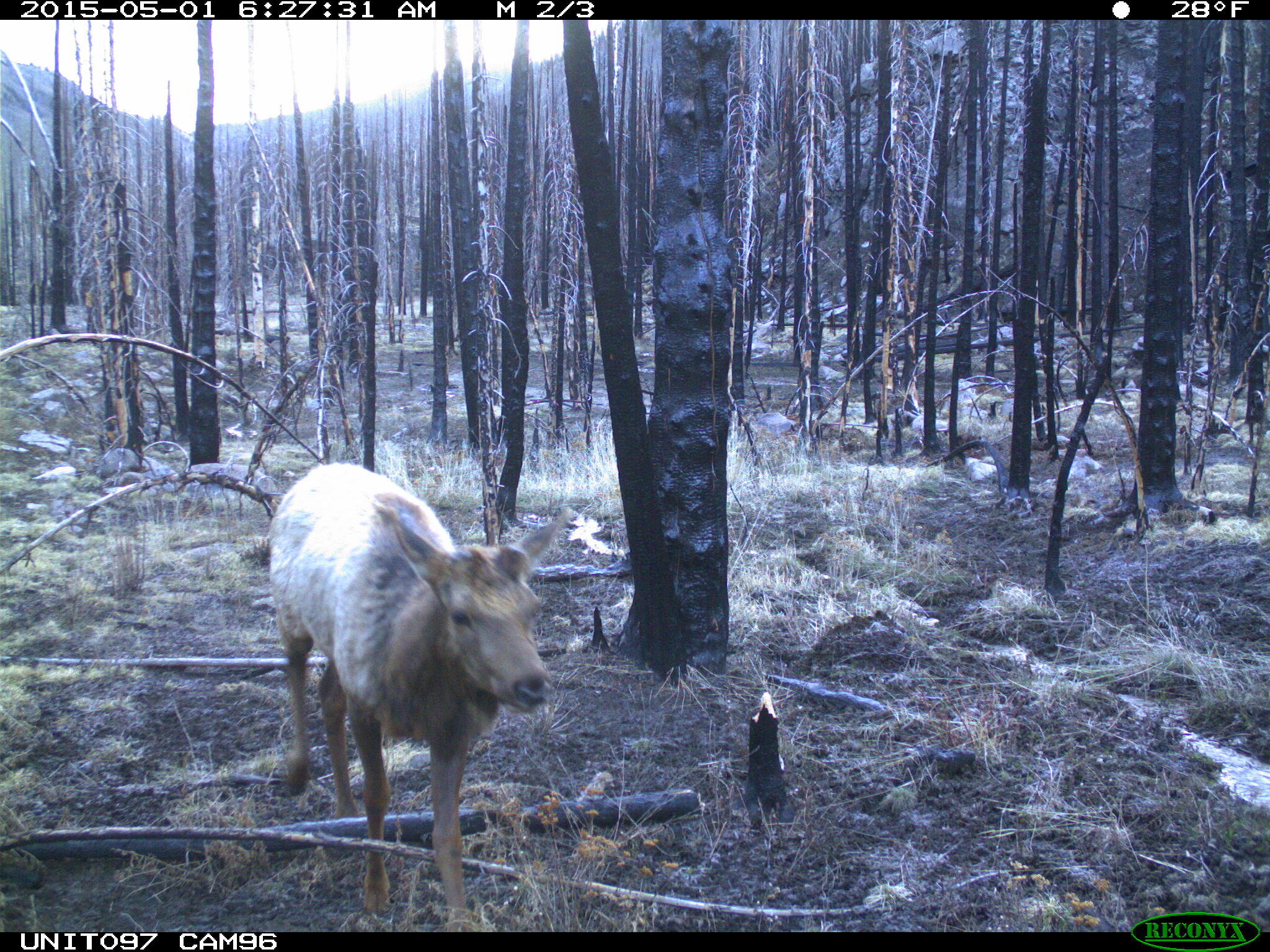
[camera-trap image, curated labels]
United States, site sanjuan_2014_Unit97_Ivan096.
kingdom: Animalia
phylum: Chordata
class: Mammalia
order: Artiodactyla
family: Cervidae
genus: Cervus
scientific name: Cervus elaphus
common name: red deer